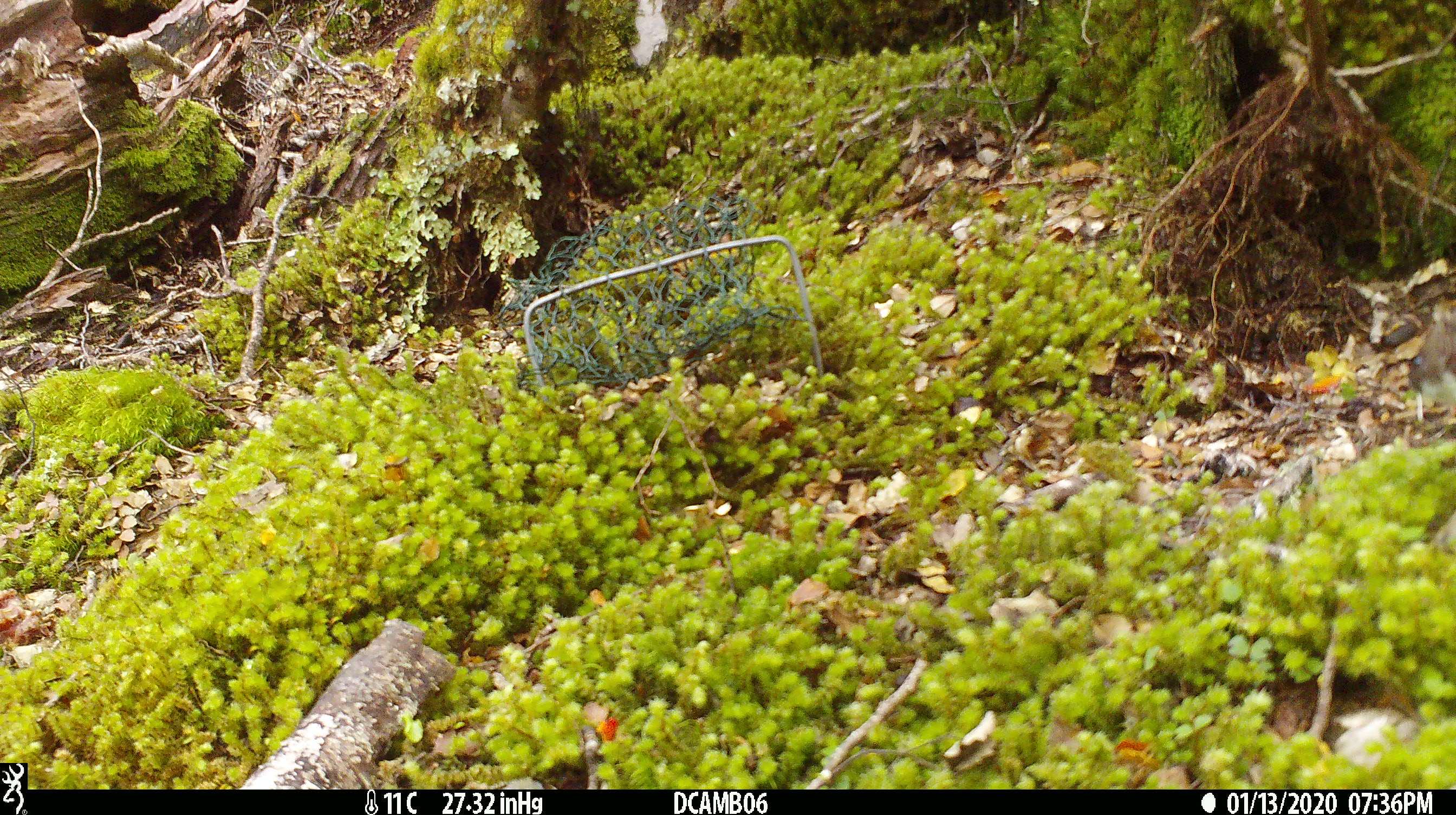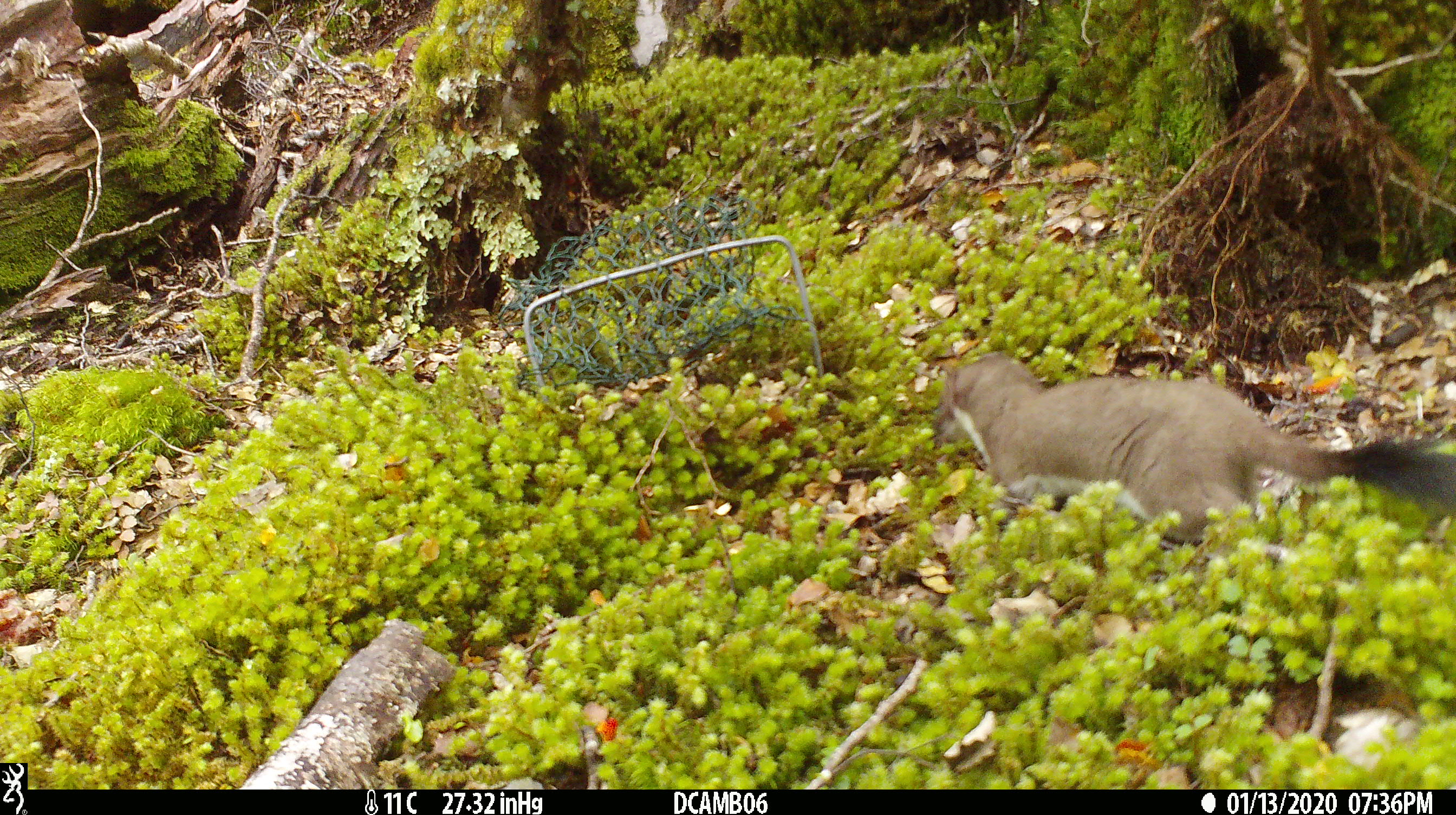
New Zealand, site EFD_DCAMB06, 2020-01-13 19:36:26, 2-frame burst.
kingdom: Animalia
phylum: Chordata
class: Mammalia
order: Carnivora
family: Mustelidae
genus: Mustela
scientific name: Mustela erminea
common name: stoat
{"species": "stoat (Mustela erminea)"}